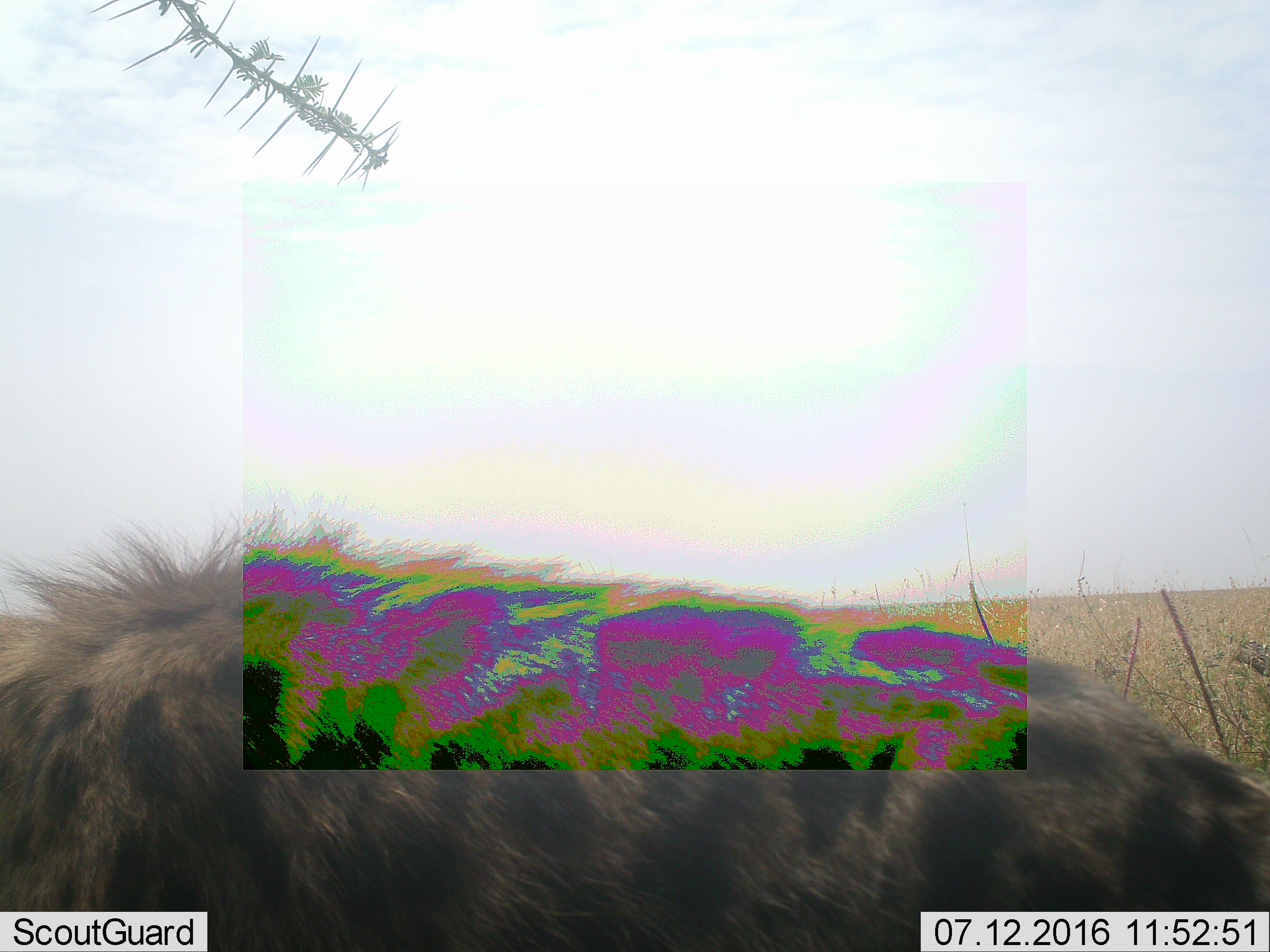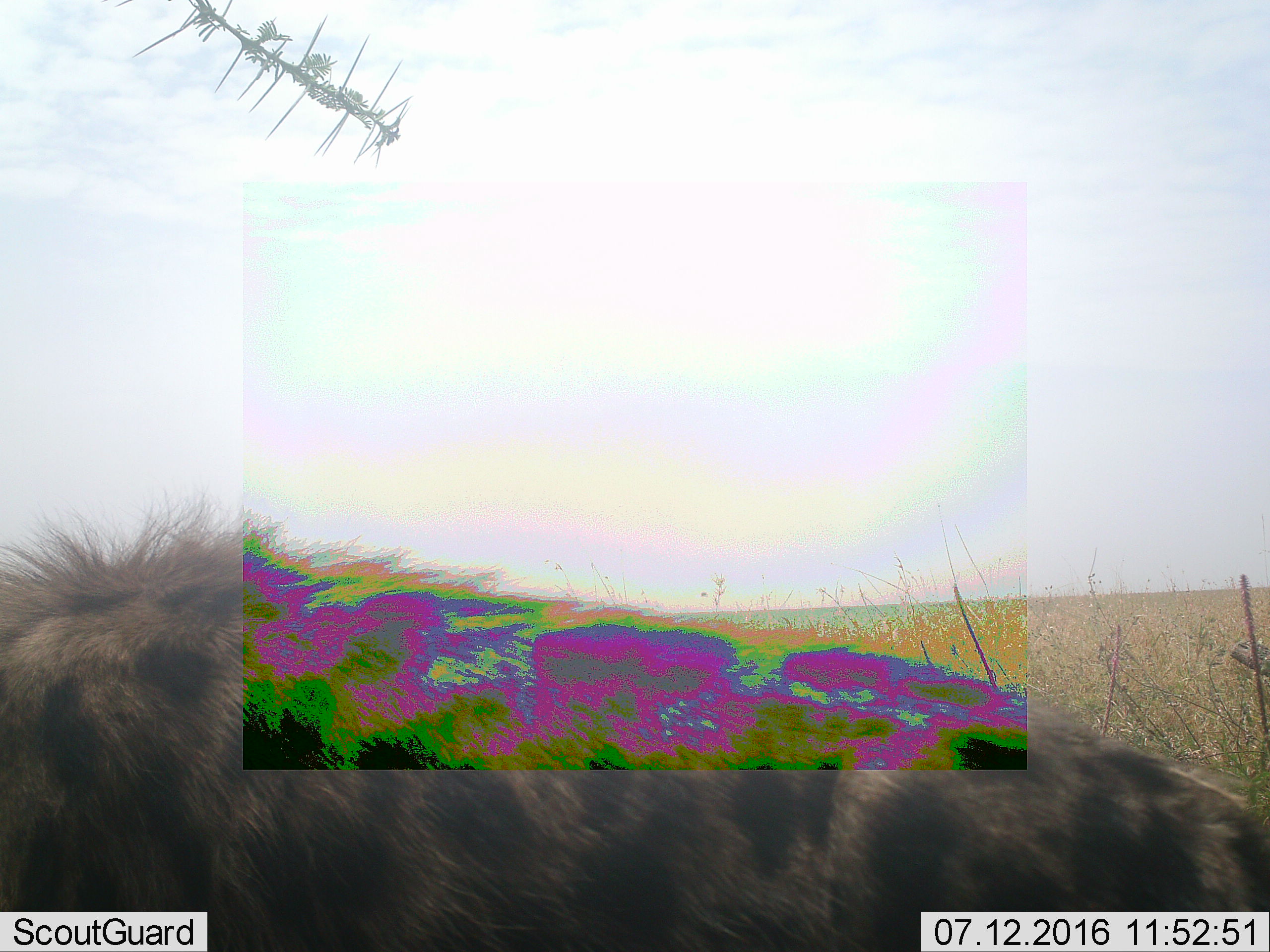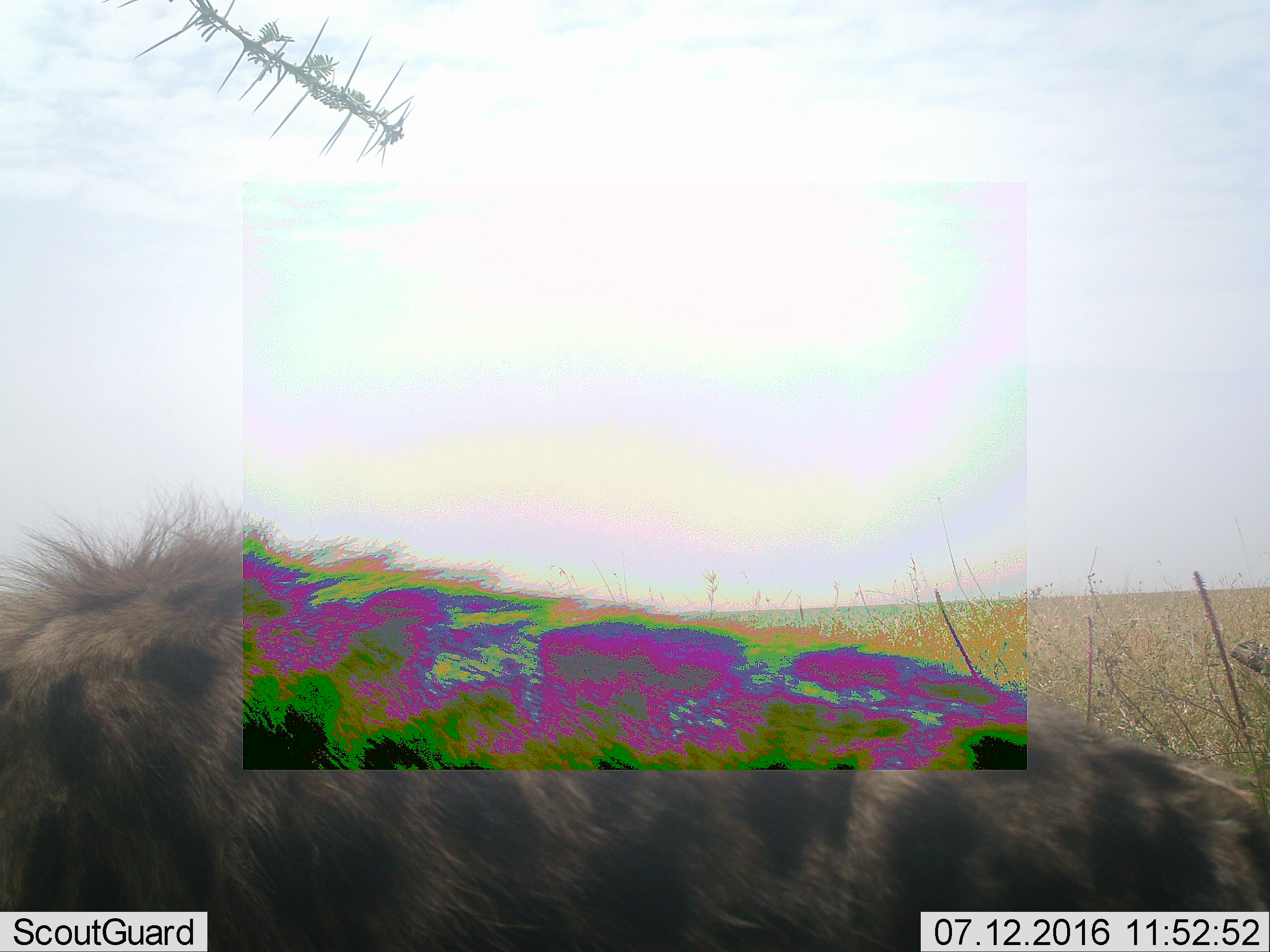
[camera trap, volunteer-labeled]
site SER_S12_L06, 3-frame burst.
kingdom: Animalia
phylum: Chordata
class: Mammalia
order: Carnivora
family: Hyaenidae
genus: Crocuta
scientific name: Crocuta crocuta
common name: spotted hyena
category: hyenaspotted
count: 1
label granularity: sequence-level